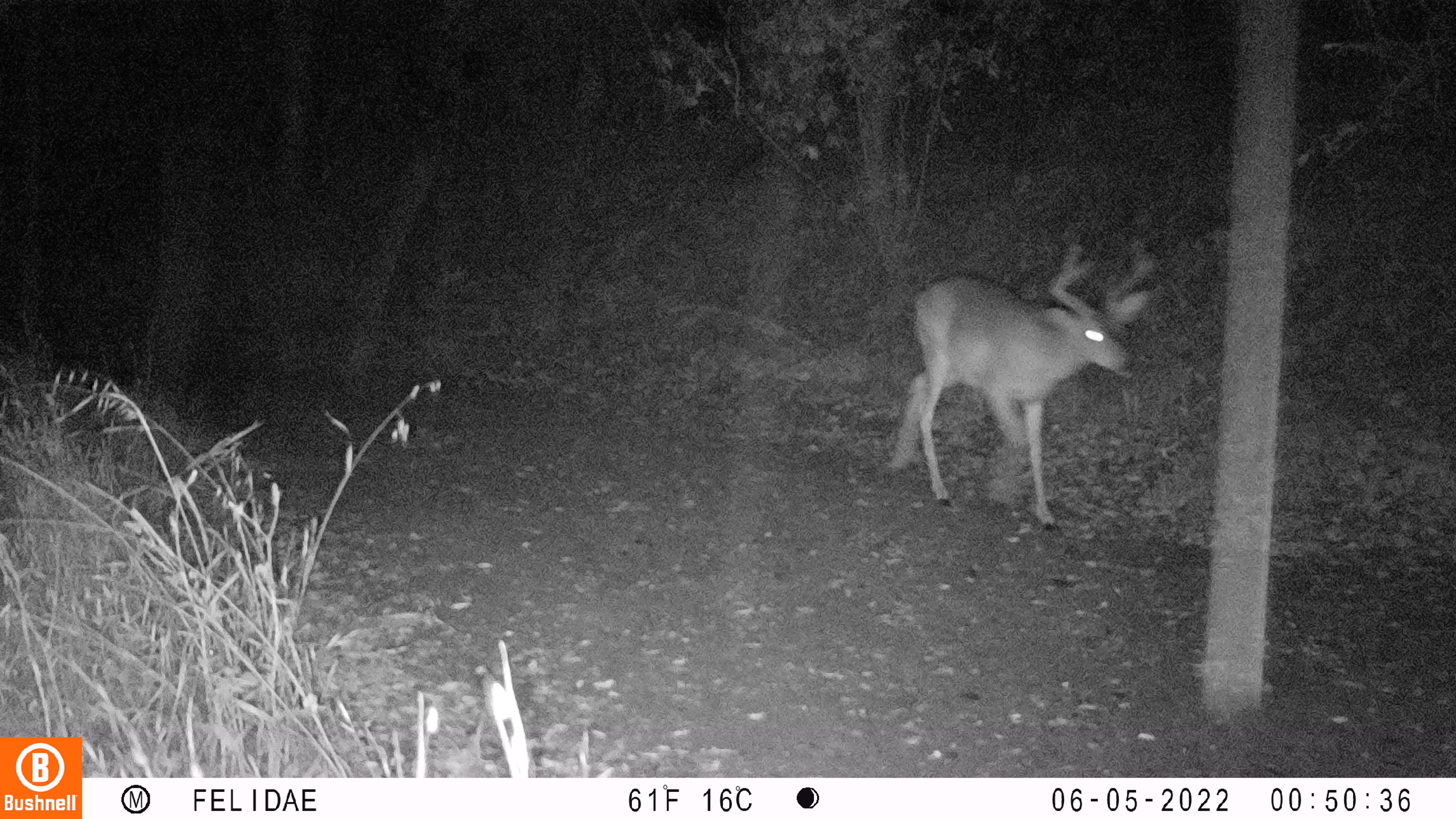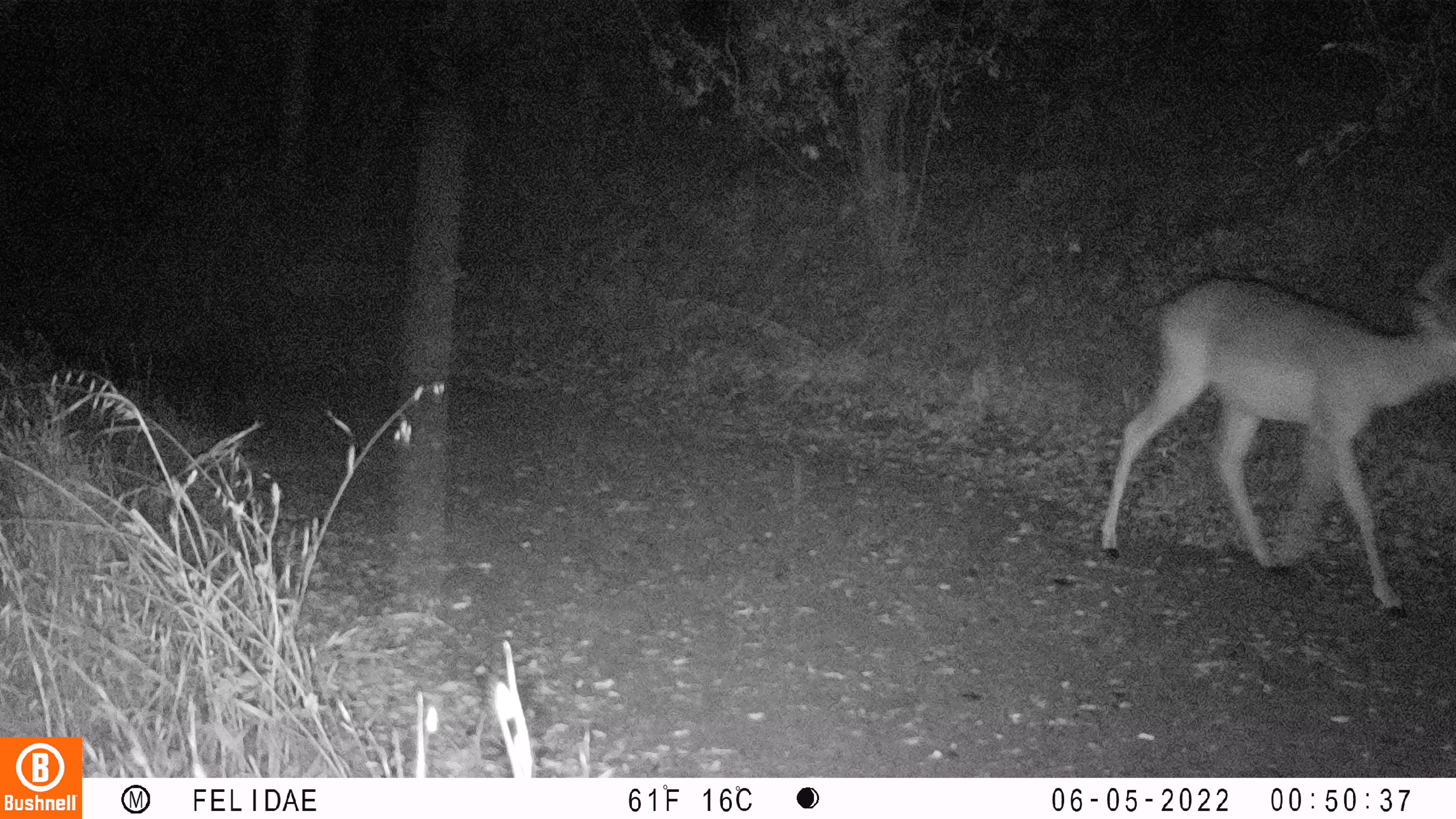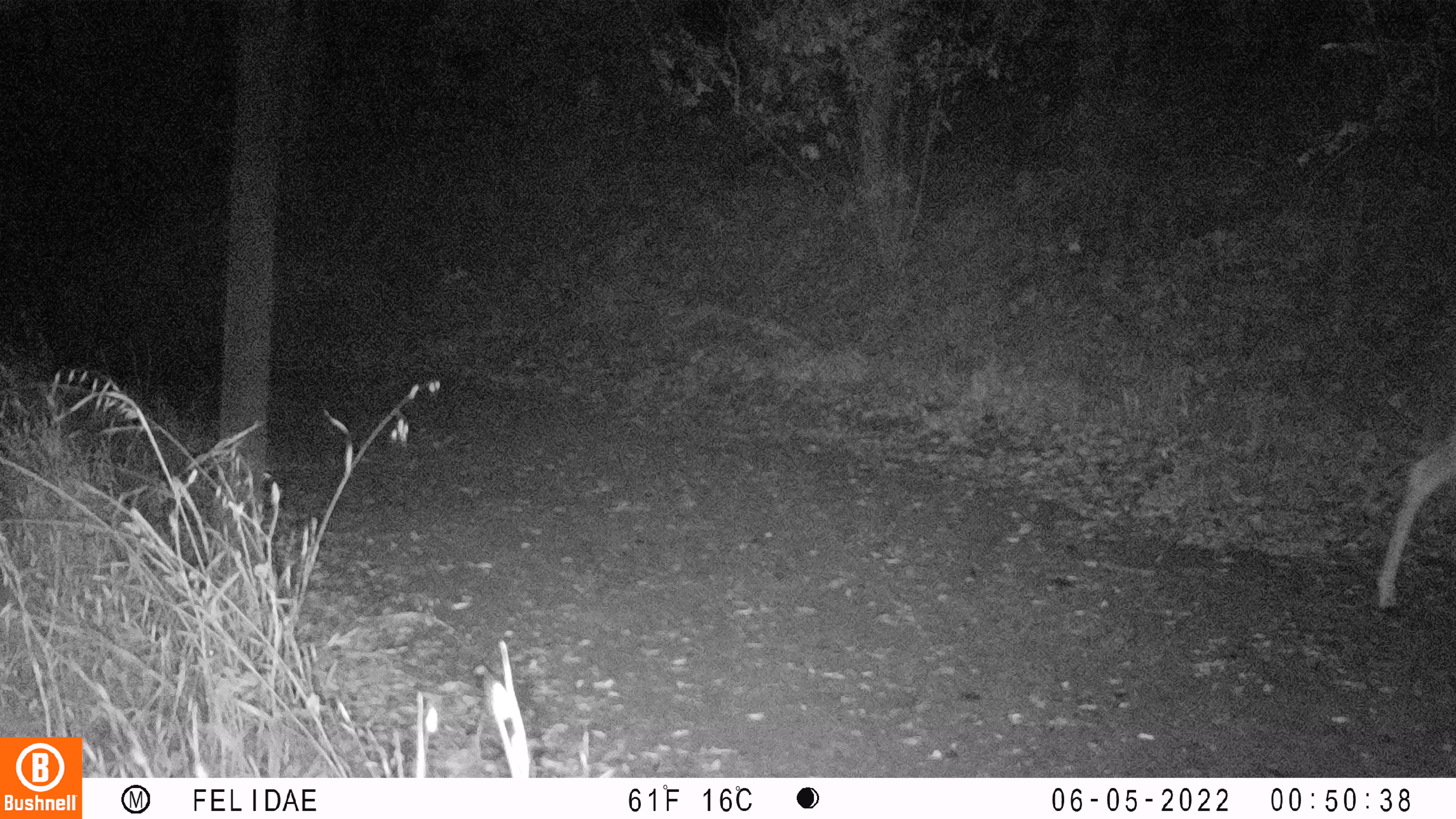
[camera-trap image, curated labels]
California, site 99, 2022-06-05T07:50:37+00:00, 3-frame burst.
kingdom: Animalia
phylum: Chordata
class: Mammalia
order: Artiodactyla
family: Cervidae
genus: Odocoileus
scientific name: Odocoileus hemionus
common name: mule deer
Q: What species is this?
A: Mule deer (Odocoileus hemionus).